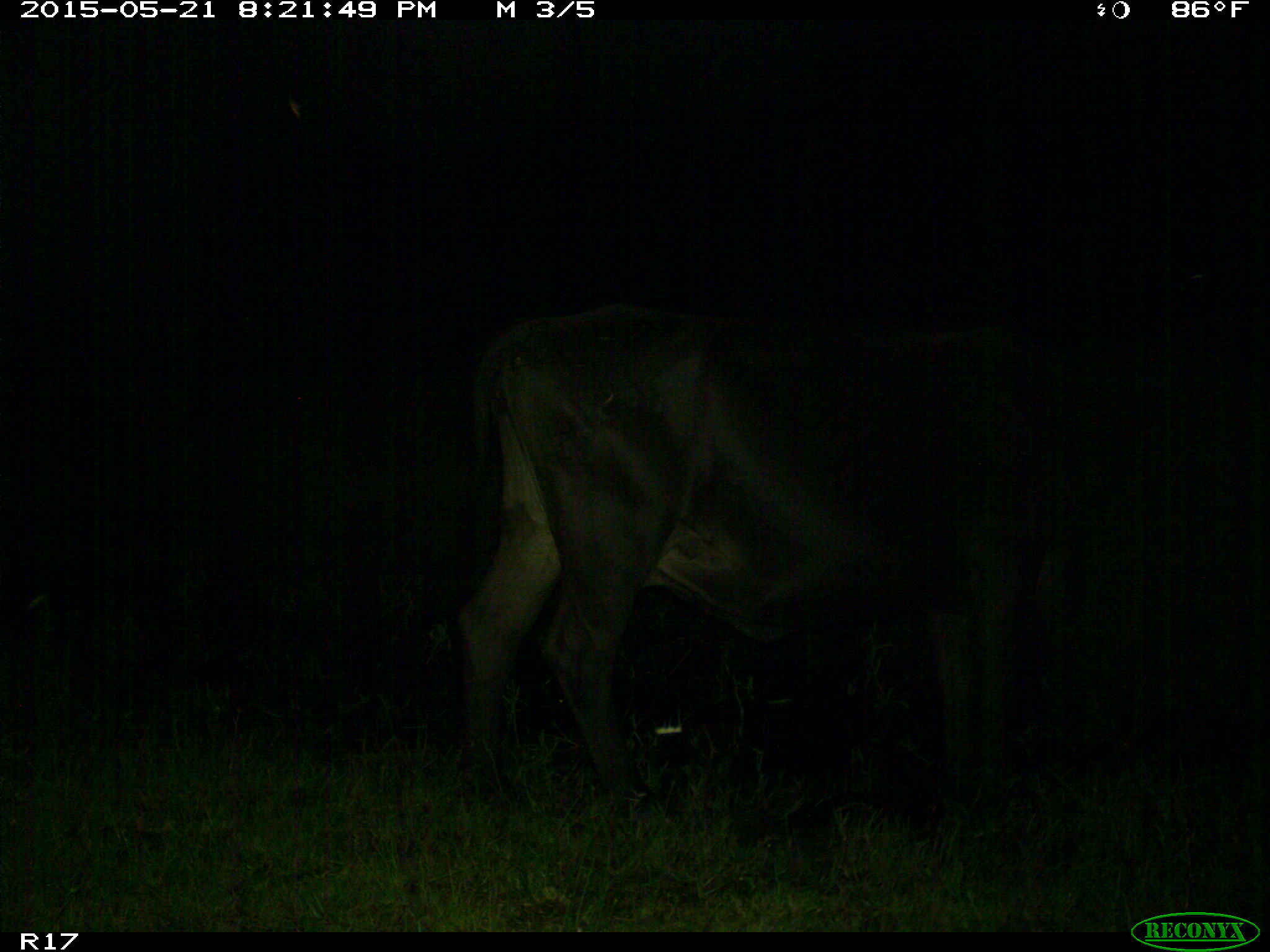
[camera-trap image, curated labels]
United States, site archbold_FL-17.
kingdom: Animalia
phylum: Chordata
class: Mammalia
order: Artiodactyla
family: Bovidae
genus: Bos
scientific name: Bos taurus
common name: domestic cow